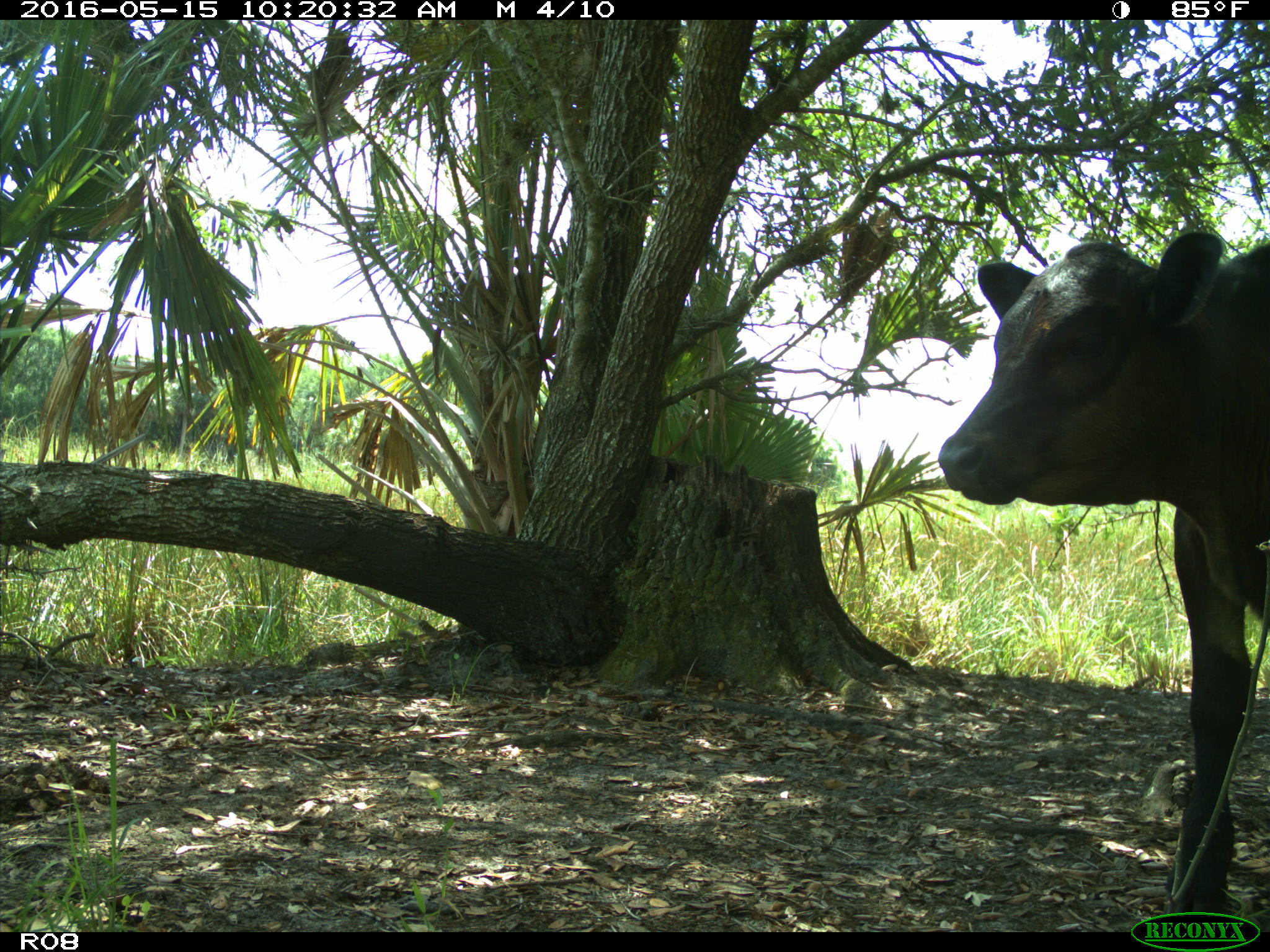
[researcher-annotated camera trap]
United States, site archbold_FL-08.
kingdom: Animalia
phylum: Chordata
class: Mammalia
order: Artiodactyla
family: Bovidae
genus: Bos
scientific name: Bos taurus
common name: domestic cow